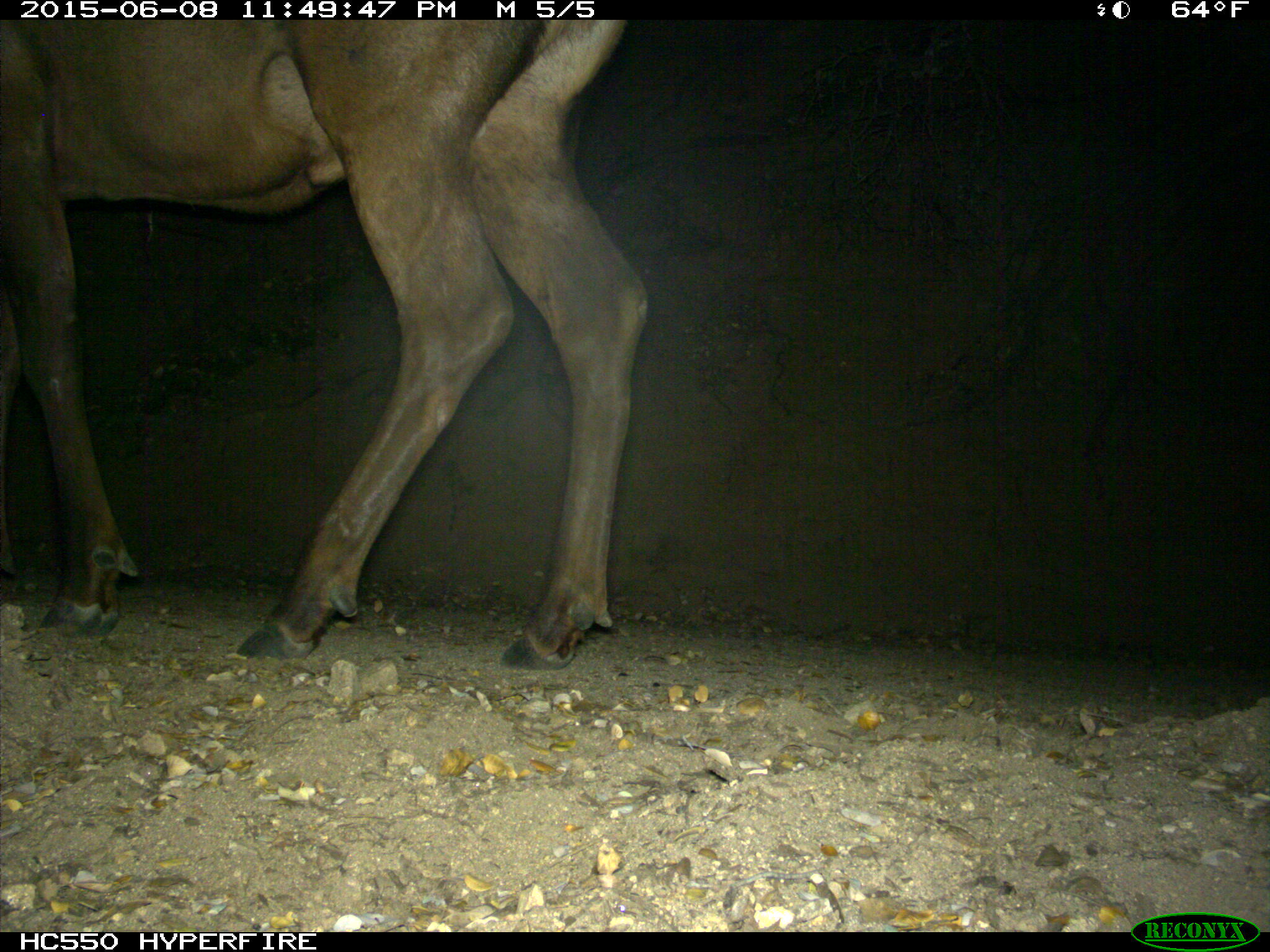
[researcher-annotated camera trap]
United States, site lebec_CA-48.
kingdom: Animalia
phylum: Chordata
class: Mammalia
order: Artiodactyla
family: Cervidae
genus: Cervus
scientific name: Cervus canadensis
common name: elk